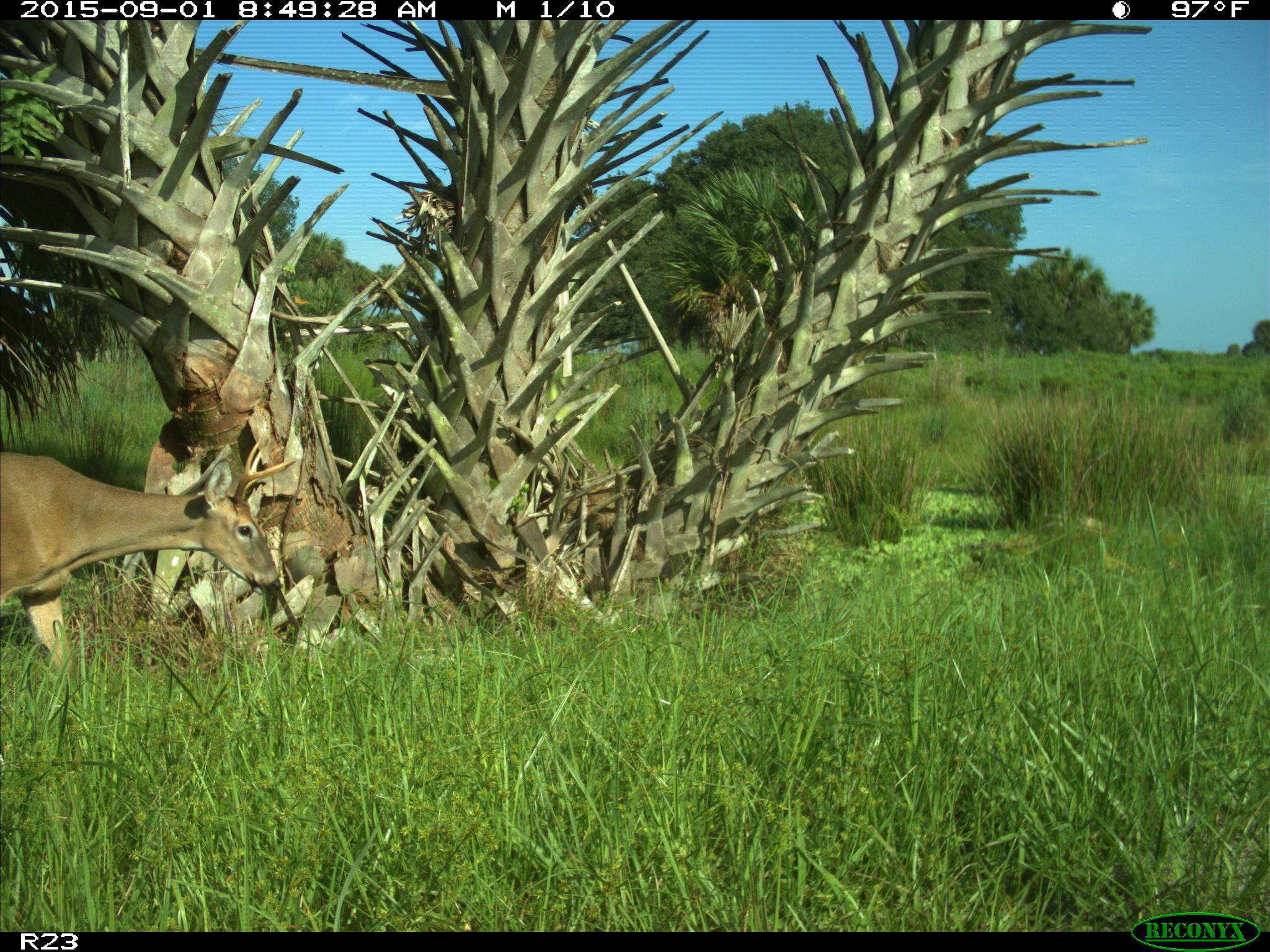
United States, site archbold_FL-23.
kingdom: Animalia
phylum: Chordata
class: Mammalia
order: Artiodactyla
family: Cervidae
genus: Odocoileus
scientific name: Odocoileus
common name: deer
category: unidentified deer